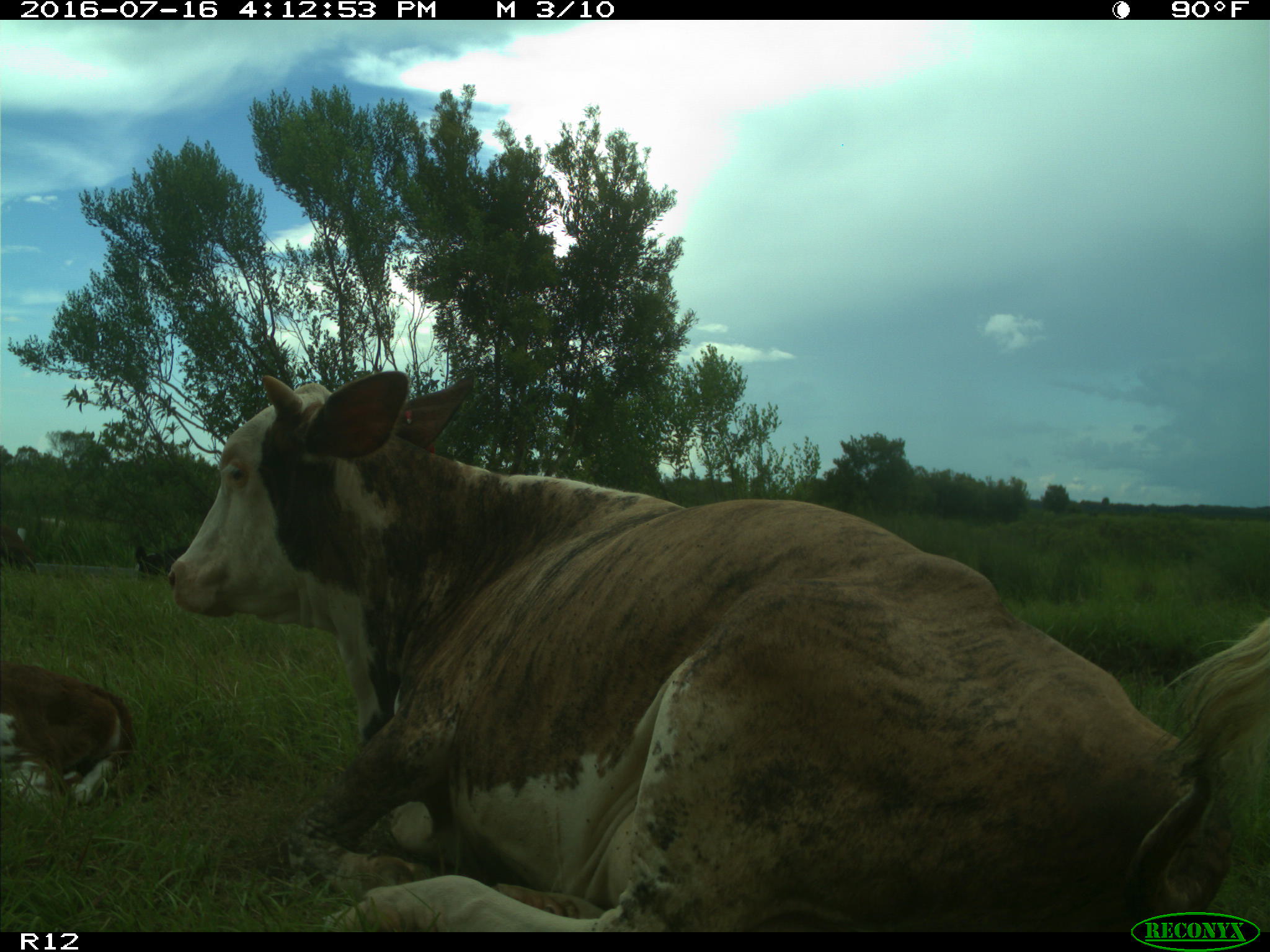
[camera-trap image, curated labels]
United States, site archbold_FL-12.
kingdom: Animalia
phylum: Chordata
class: Mammalia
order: Artiodactyla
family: Bovidae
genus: Bos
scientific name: Bos taurus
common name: domestic cow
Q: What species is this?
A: Bos taurus (domestic cow).